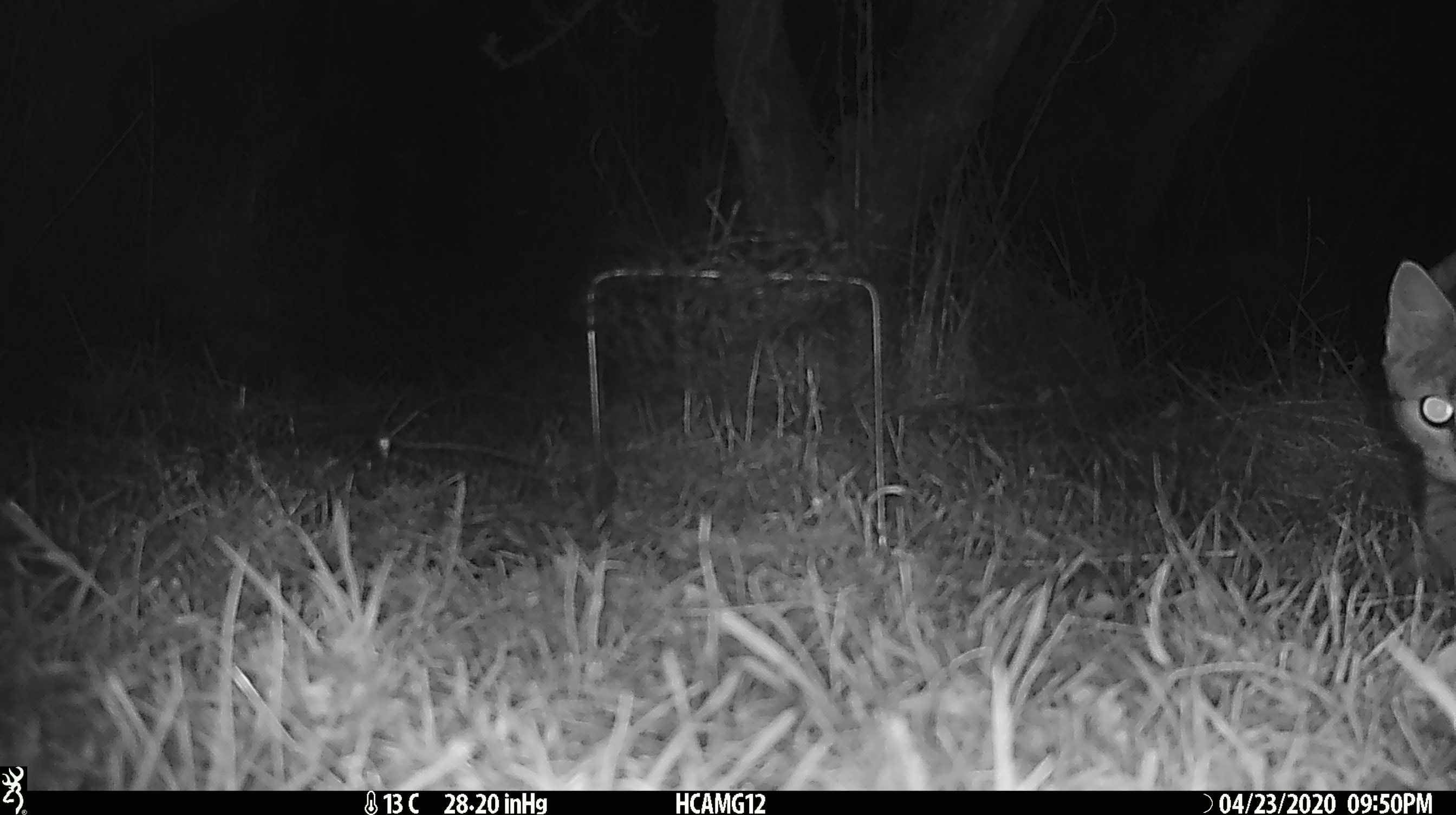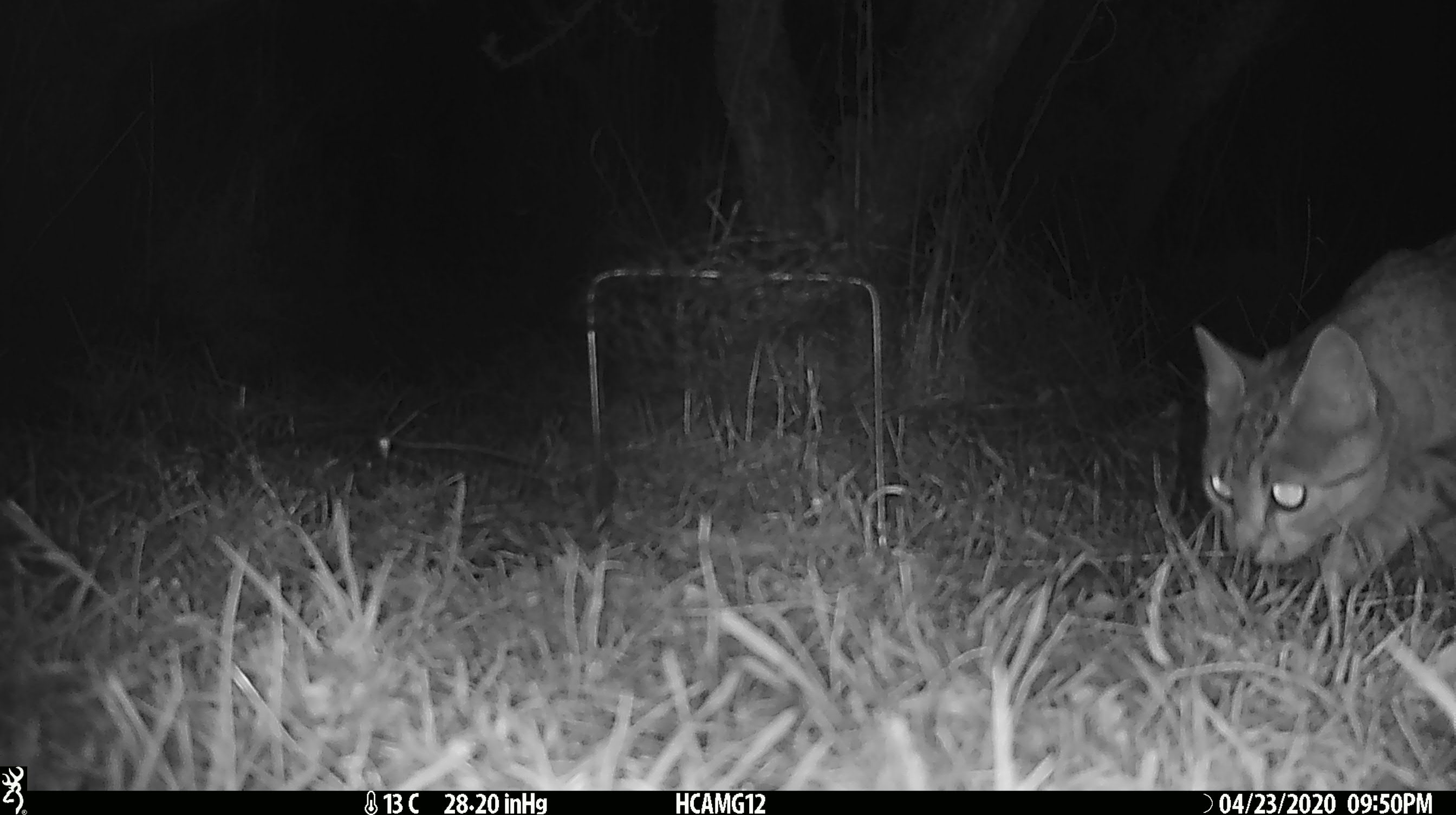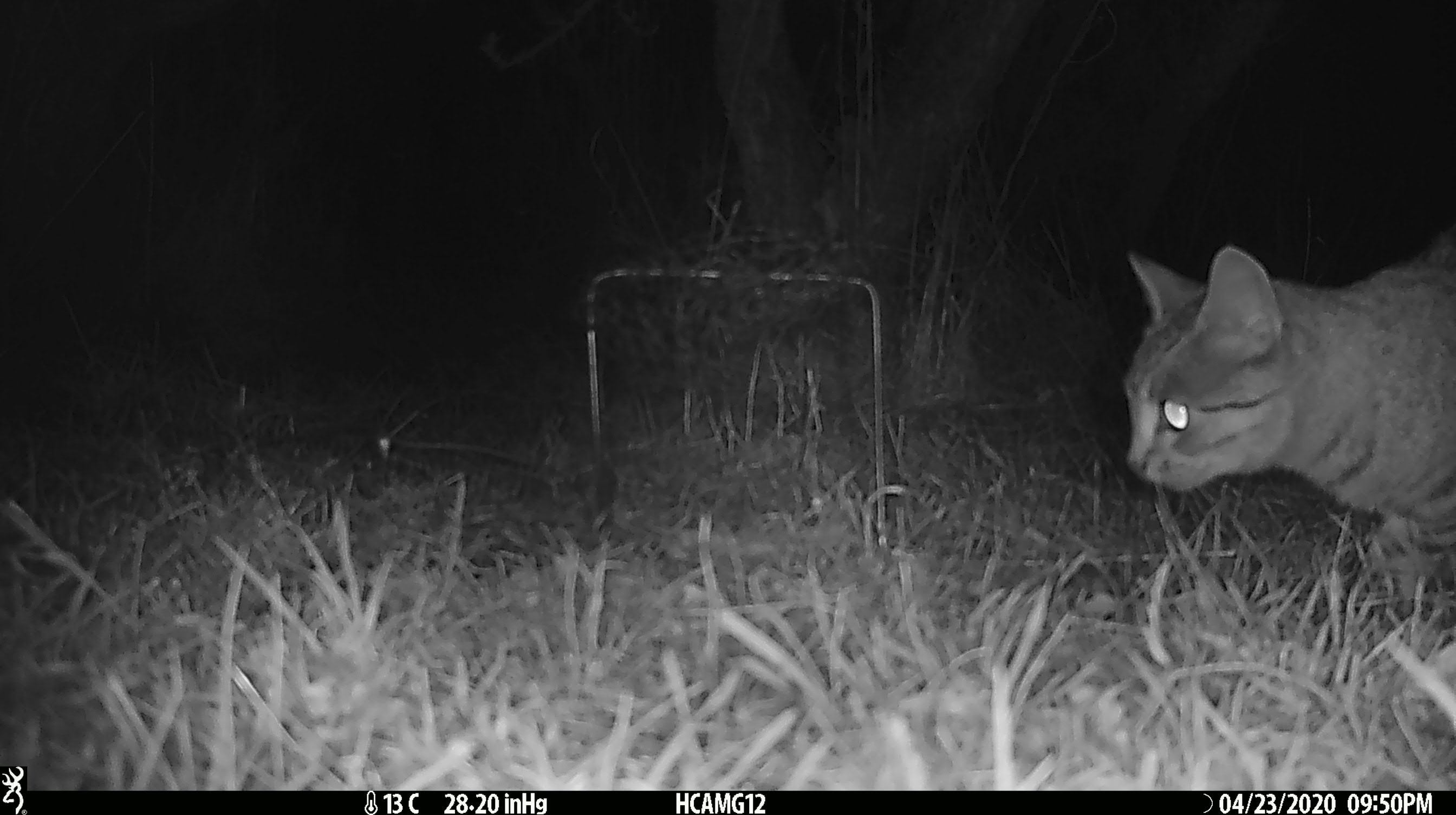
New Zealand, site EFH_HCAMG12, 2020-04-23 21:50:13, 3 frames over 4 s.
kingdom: Animalia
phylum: Chordata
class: Mammalia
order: Carnivora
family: Felidae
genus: Felis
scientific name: Felis catus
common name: domestic cat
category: cat